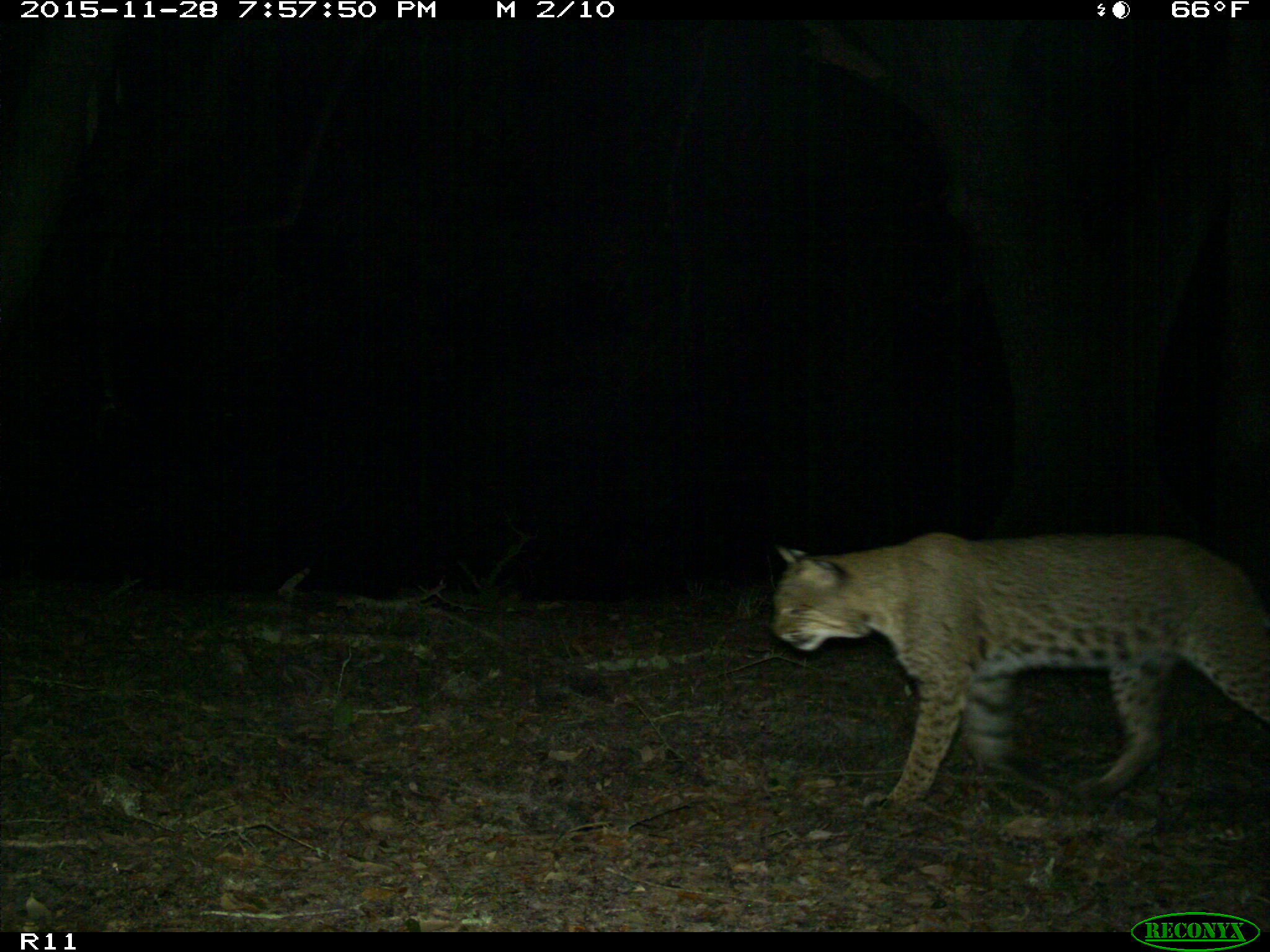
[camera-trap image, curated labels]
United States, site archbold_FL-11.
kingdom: Animalia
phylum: Chordata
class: Mammalia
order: Carnivora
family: Felidae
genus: Lynx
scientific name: Lynx rufus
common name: bobcat